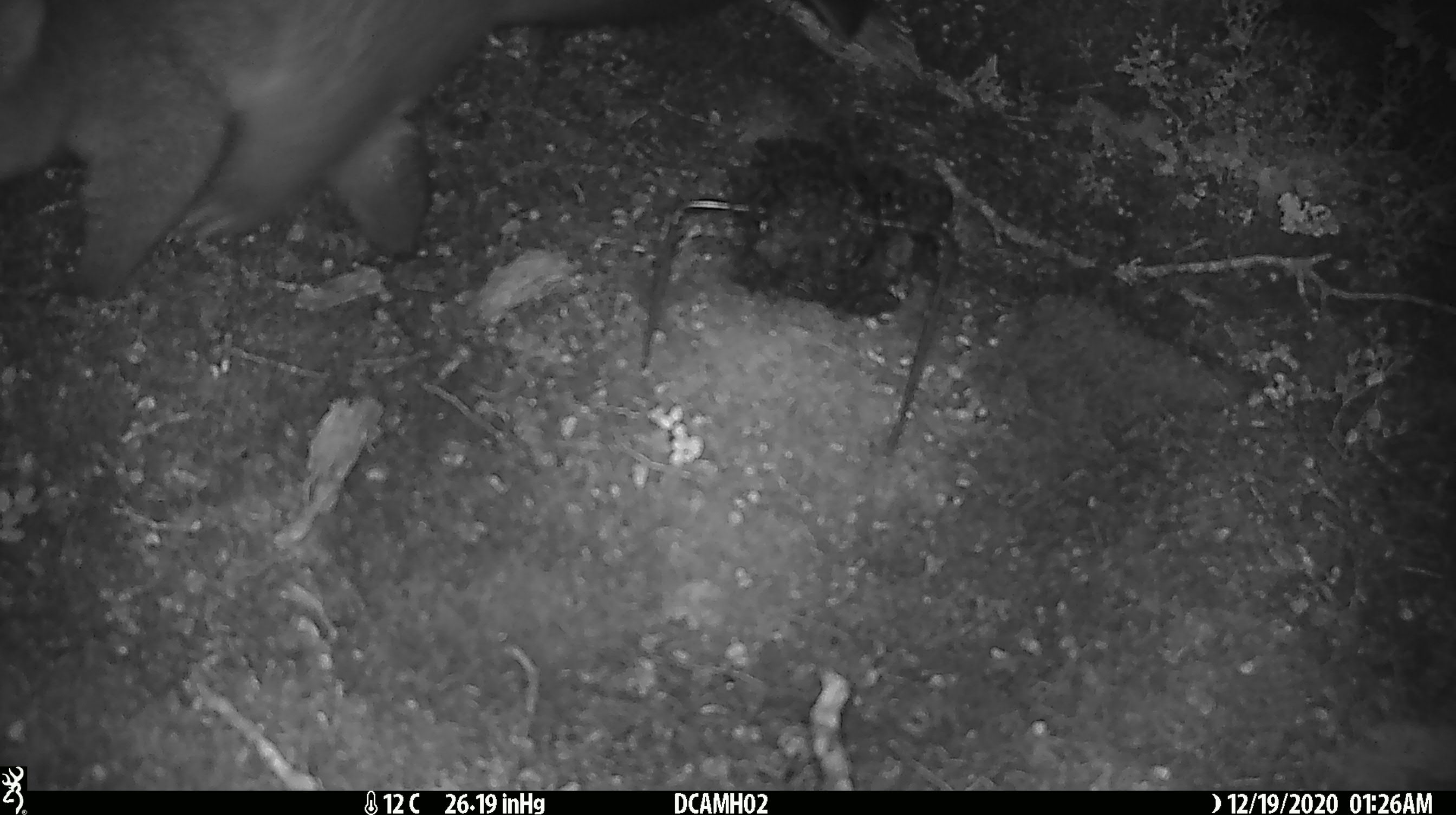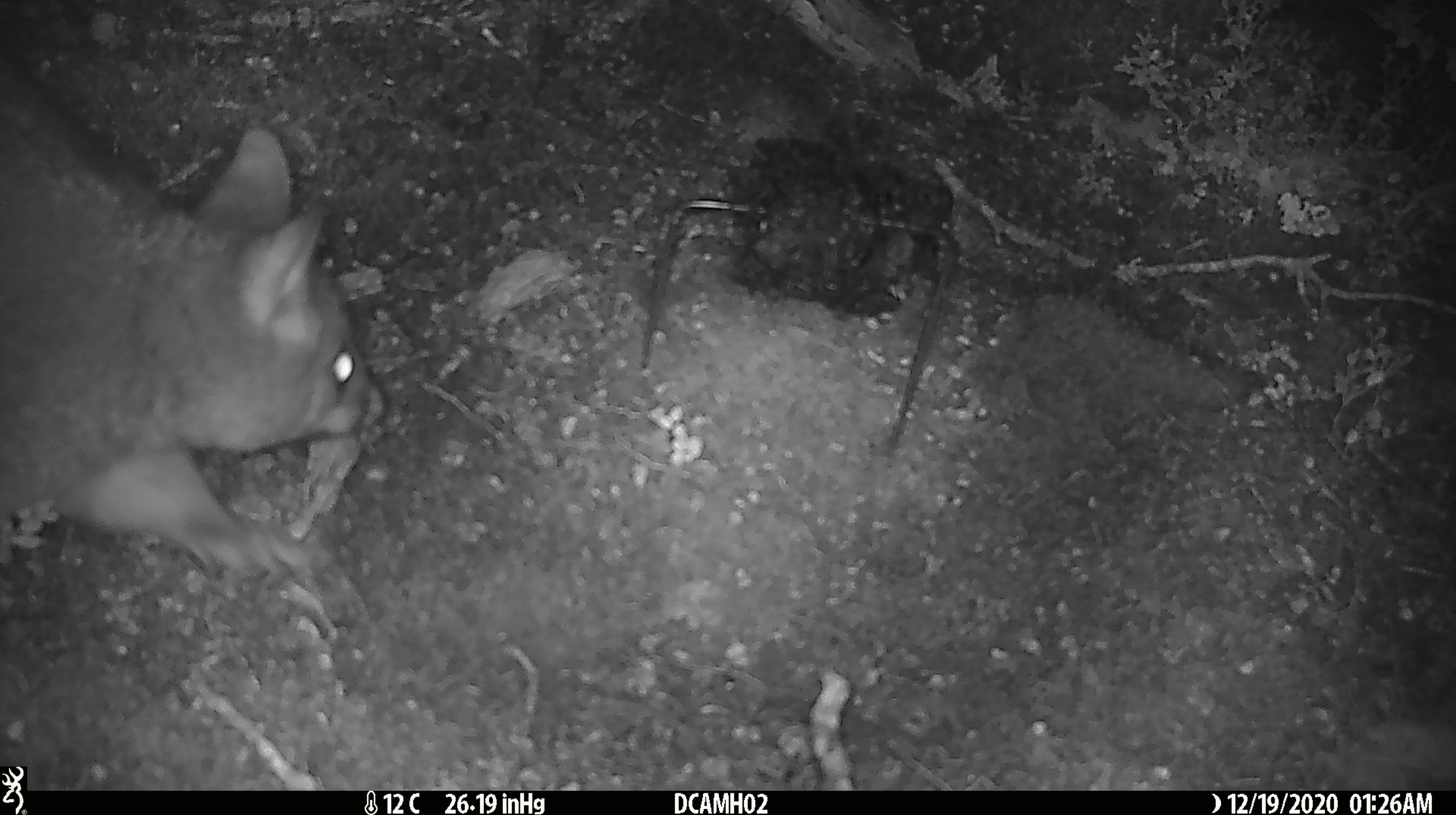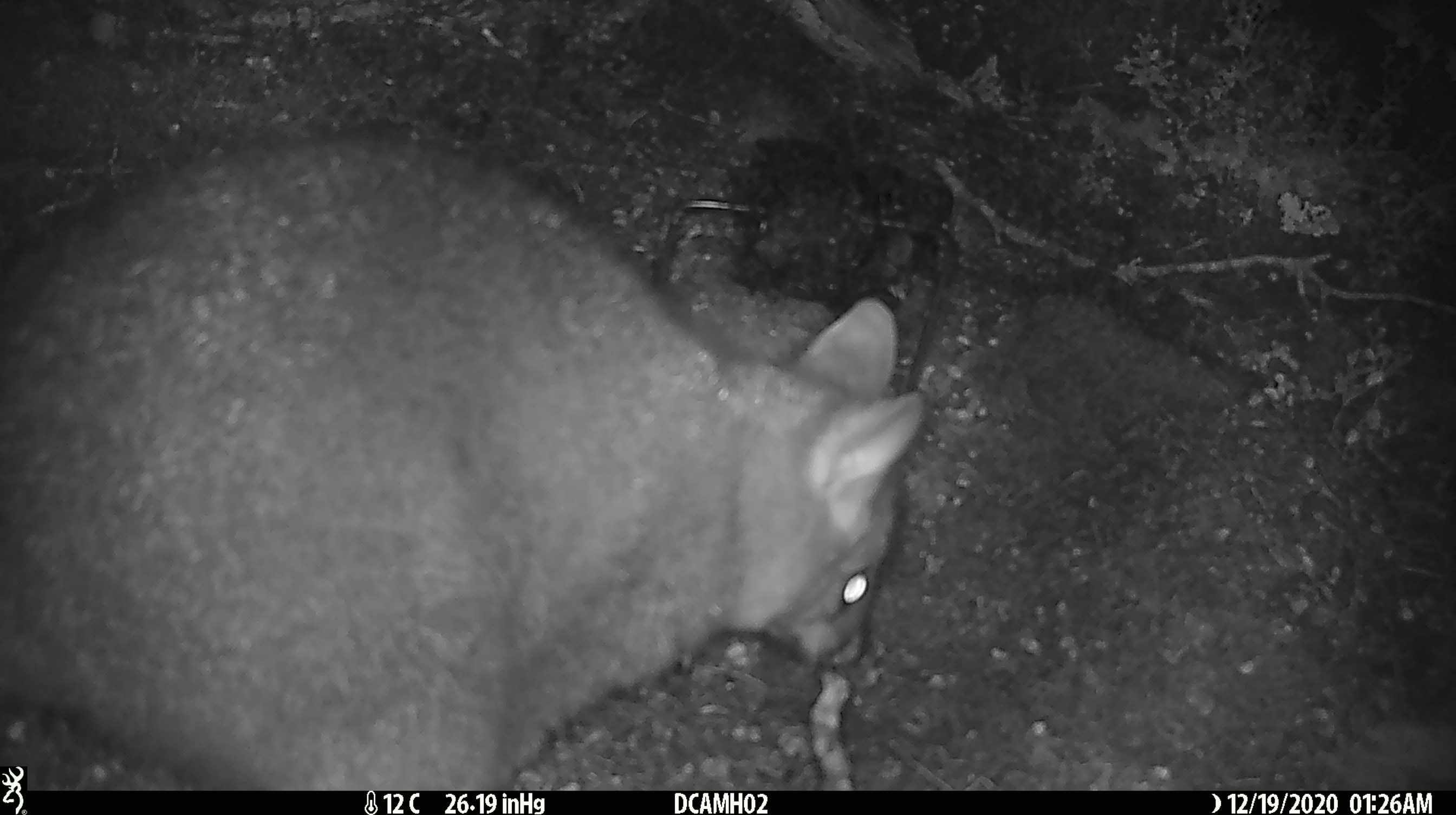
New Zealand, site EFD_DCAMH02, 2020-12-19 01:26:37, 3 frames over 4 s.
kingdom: Animalia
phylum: Chordata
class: Mammalia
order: Diprotodontia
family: Phalangeridae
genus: Trichosurus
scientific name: Trichosurus vulpecula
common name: common brushtail possum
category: possum